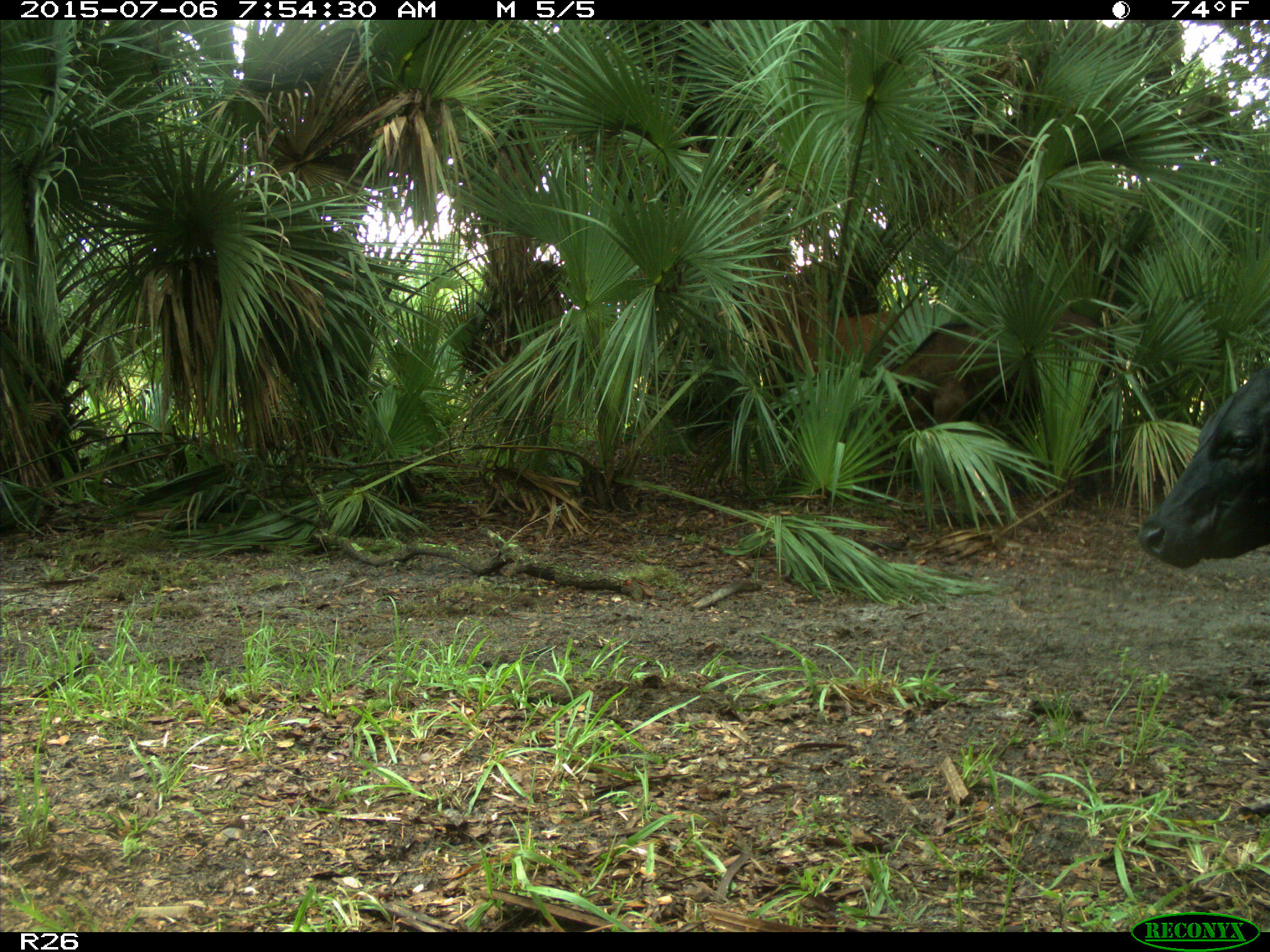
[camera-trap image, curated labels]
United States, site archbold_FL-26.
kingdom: Animalia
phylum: Chordata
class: Mammalia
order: Artiodactyla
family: Bovidae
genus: Bos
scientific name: Bos taurus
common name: domestic cow